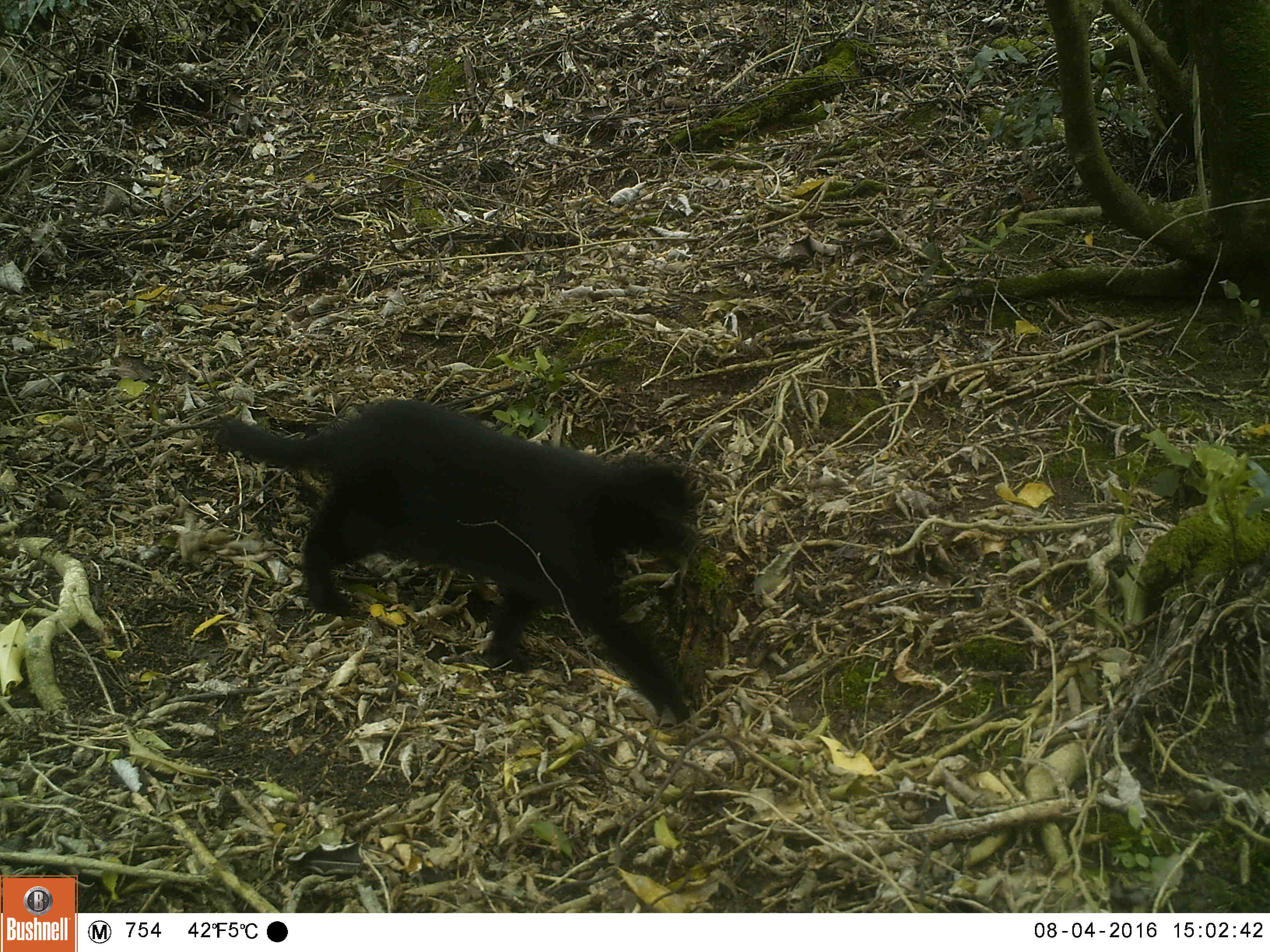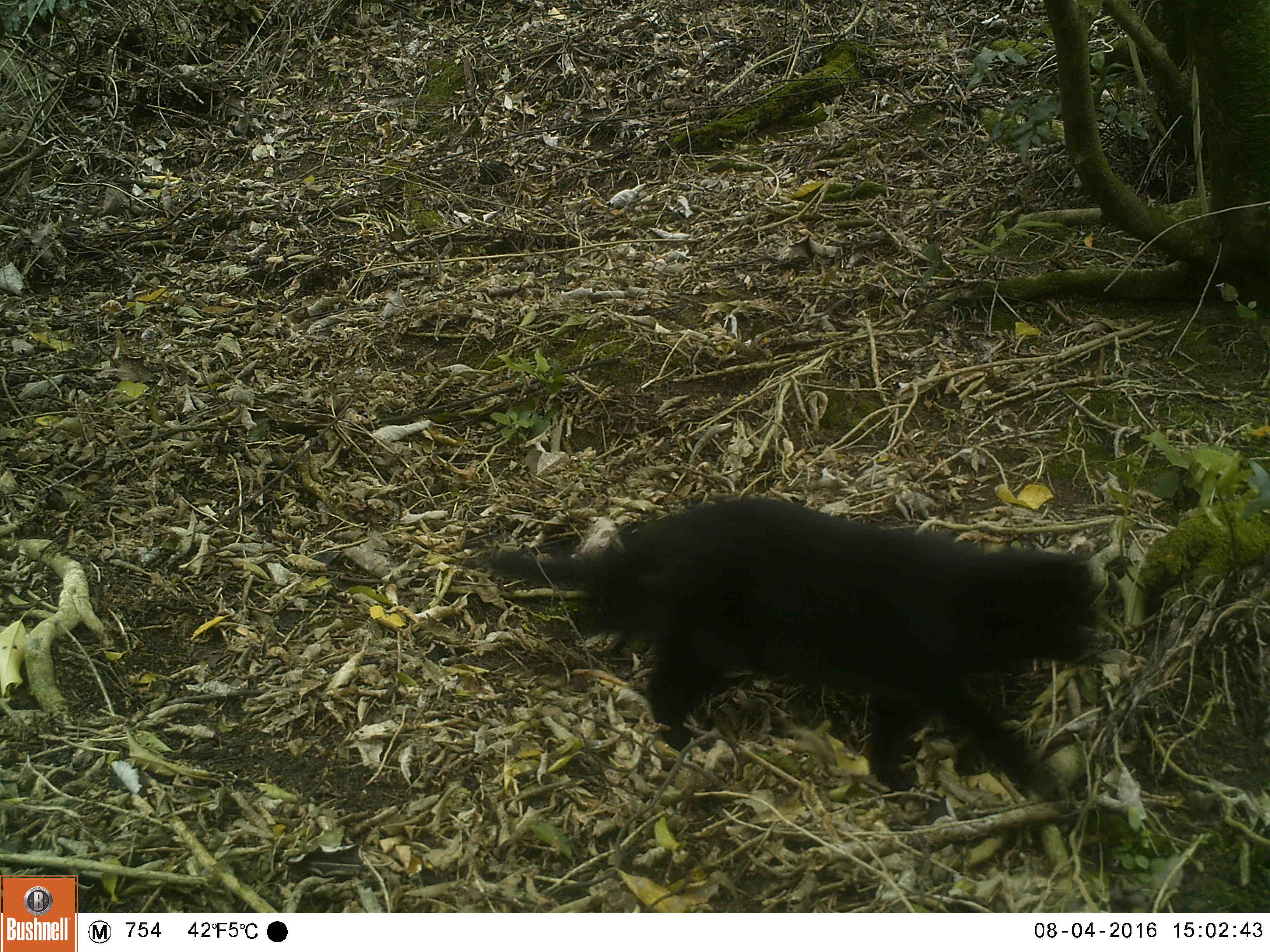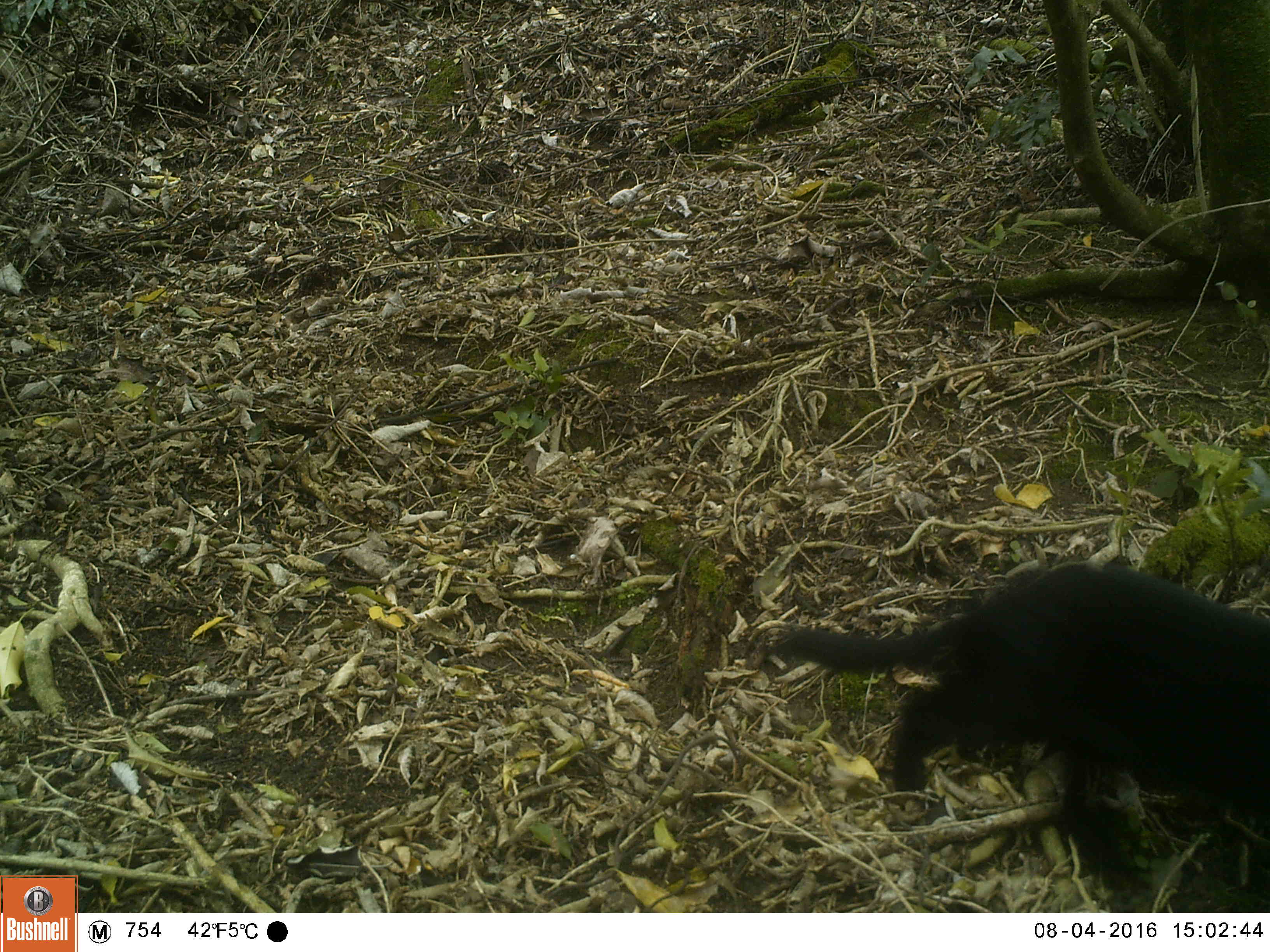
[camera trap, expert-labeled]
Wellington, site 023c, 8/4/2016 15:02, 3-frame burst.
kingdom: Animalia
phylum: Chordata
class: Mammalia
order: Carnivora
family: Felidae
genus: Felis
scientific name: Felis catus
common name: cat